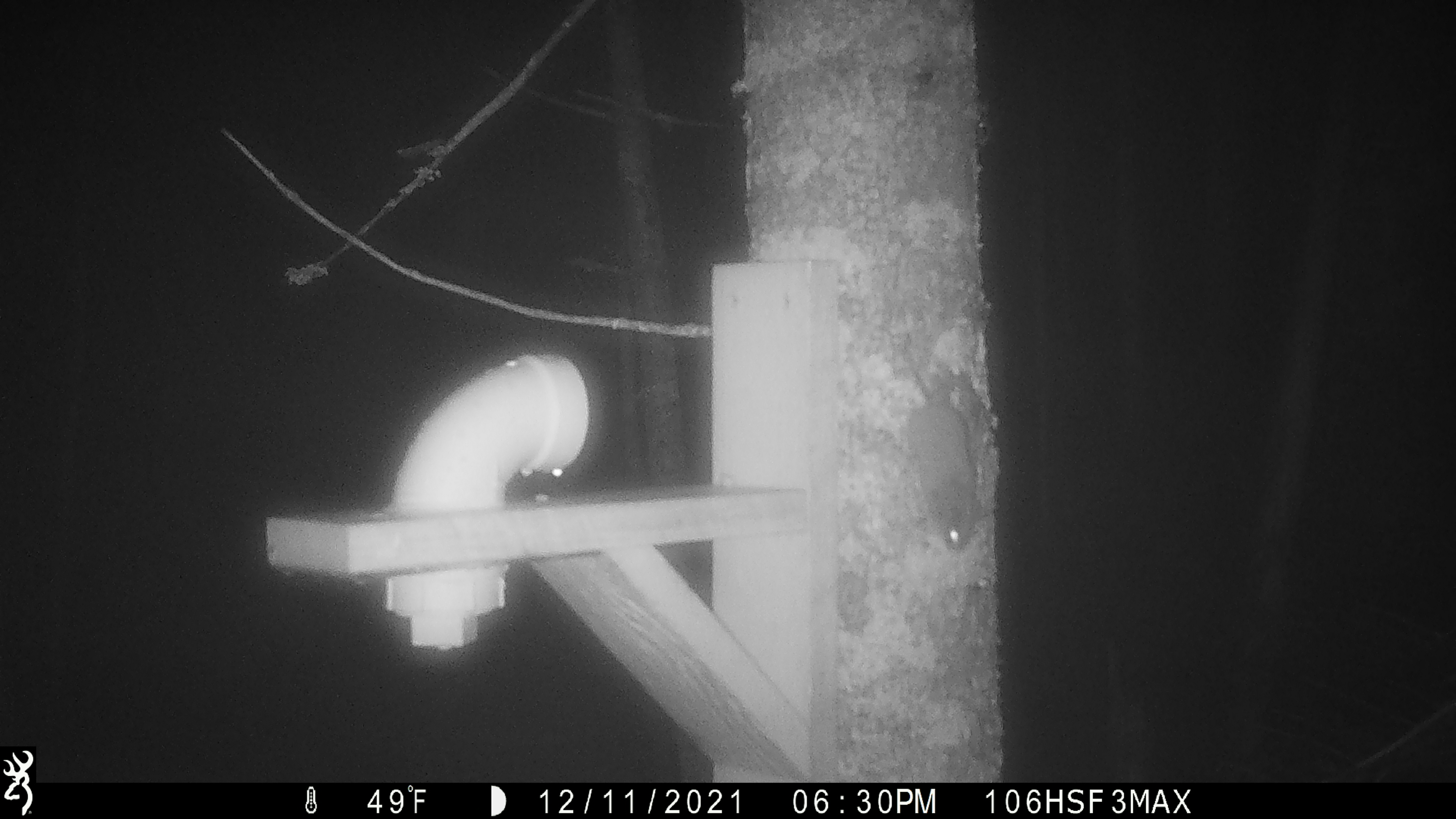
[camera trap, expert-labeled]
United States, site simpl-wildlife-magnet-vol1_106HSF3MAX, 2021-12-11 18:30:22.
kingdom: Animalia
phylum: Chordata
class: Mammalia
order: Rodentia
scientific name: Rodentia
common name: mouse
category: mouse sp.